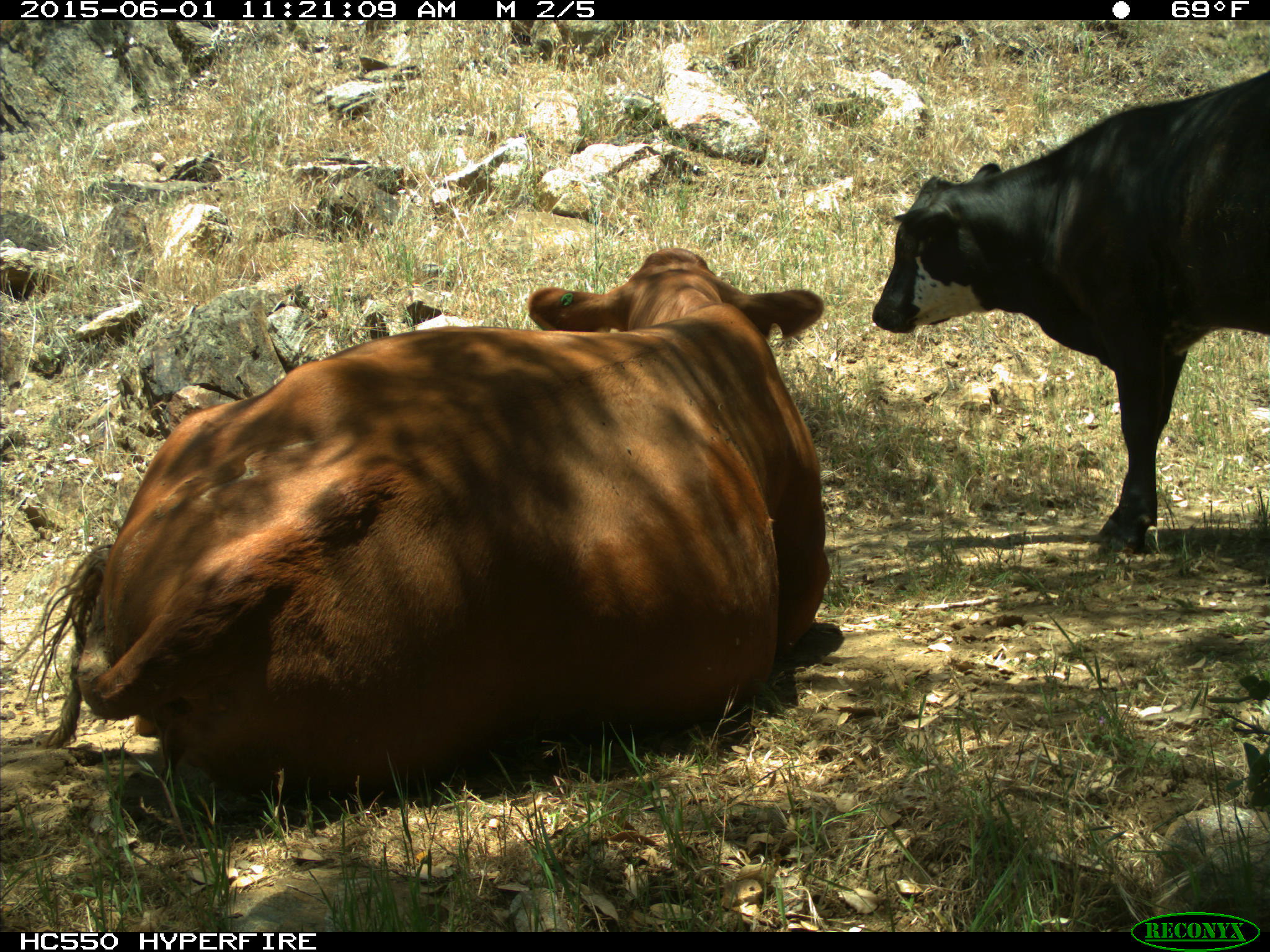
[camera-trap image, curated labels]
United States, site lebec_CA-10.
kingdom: Animalia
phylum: Chordata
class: Mammalia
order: Artiodactyla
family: Bovidae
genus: Bos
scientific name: Bos taurus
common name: domestic cow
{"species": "Bos taurus (domestic cow)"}